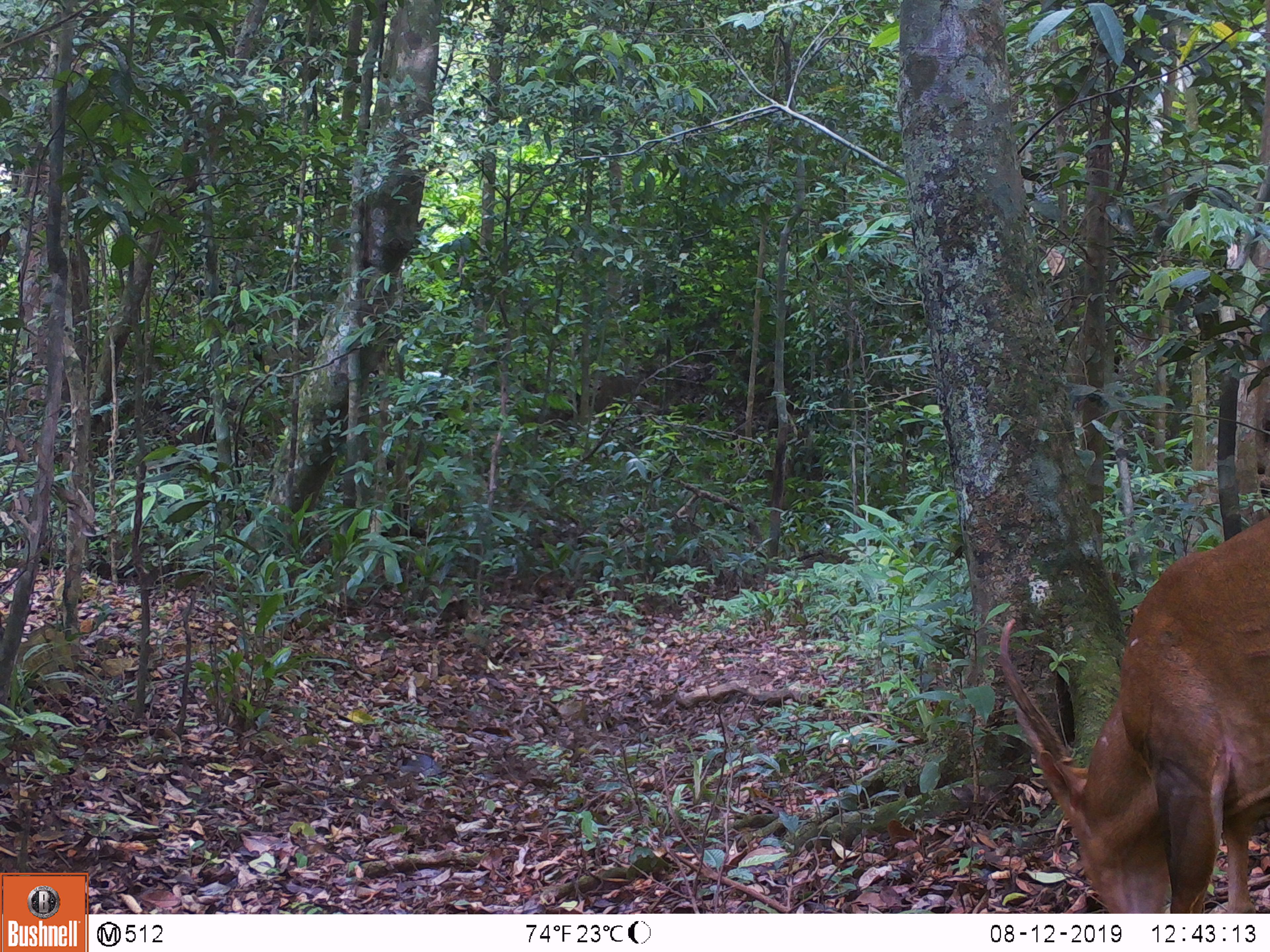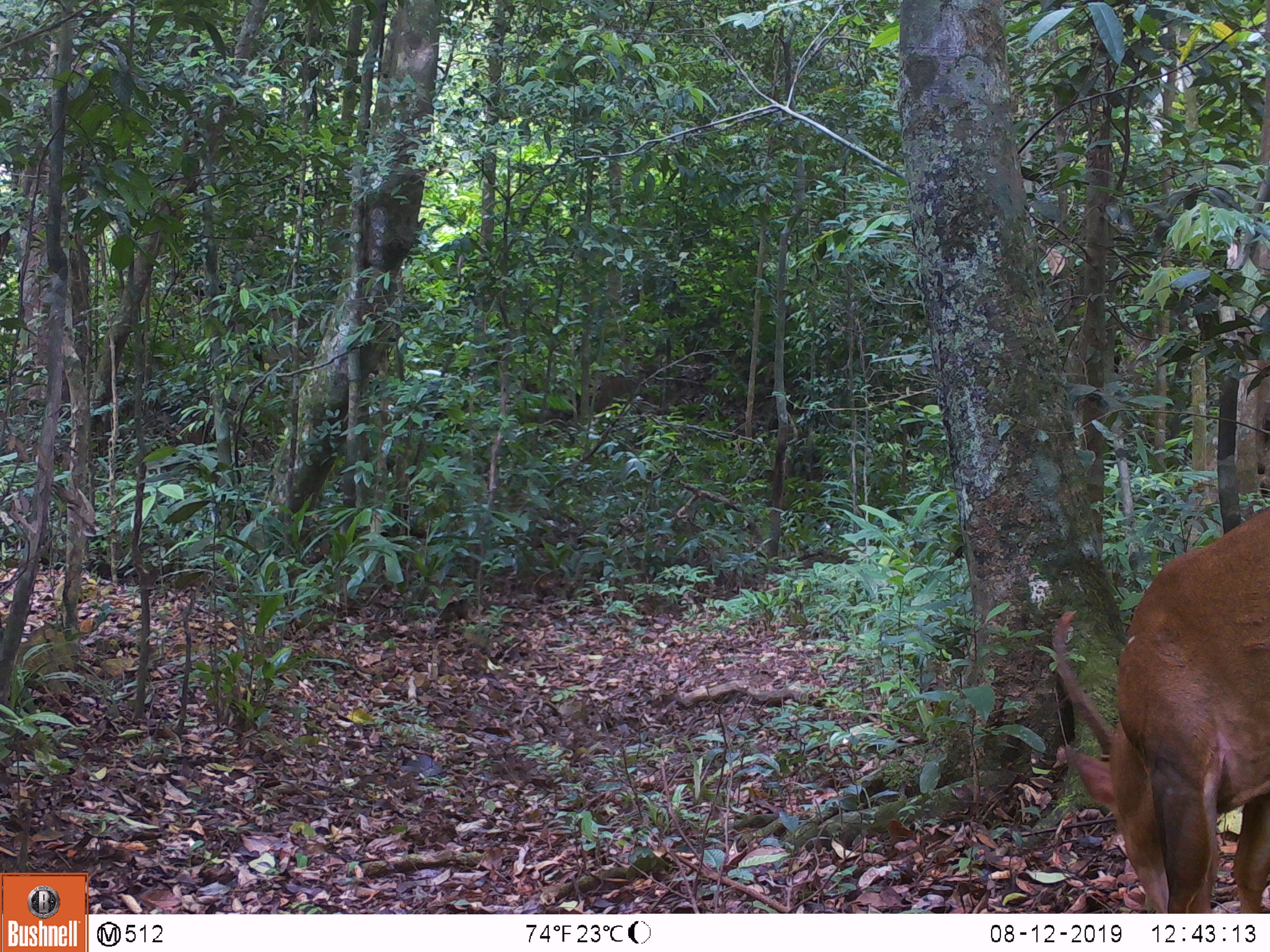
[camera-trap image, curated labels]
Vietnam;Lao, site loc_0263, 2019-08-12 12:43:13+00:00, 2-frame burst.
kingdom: Animalia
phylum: Chordata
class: Mammalia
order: Artiodactyla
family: Cervidae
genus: Muntiacus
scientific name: Muntiacus vuquangensis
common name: large-antlered muntjac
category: large antlered muntjac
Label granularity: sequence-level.